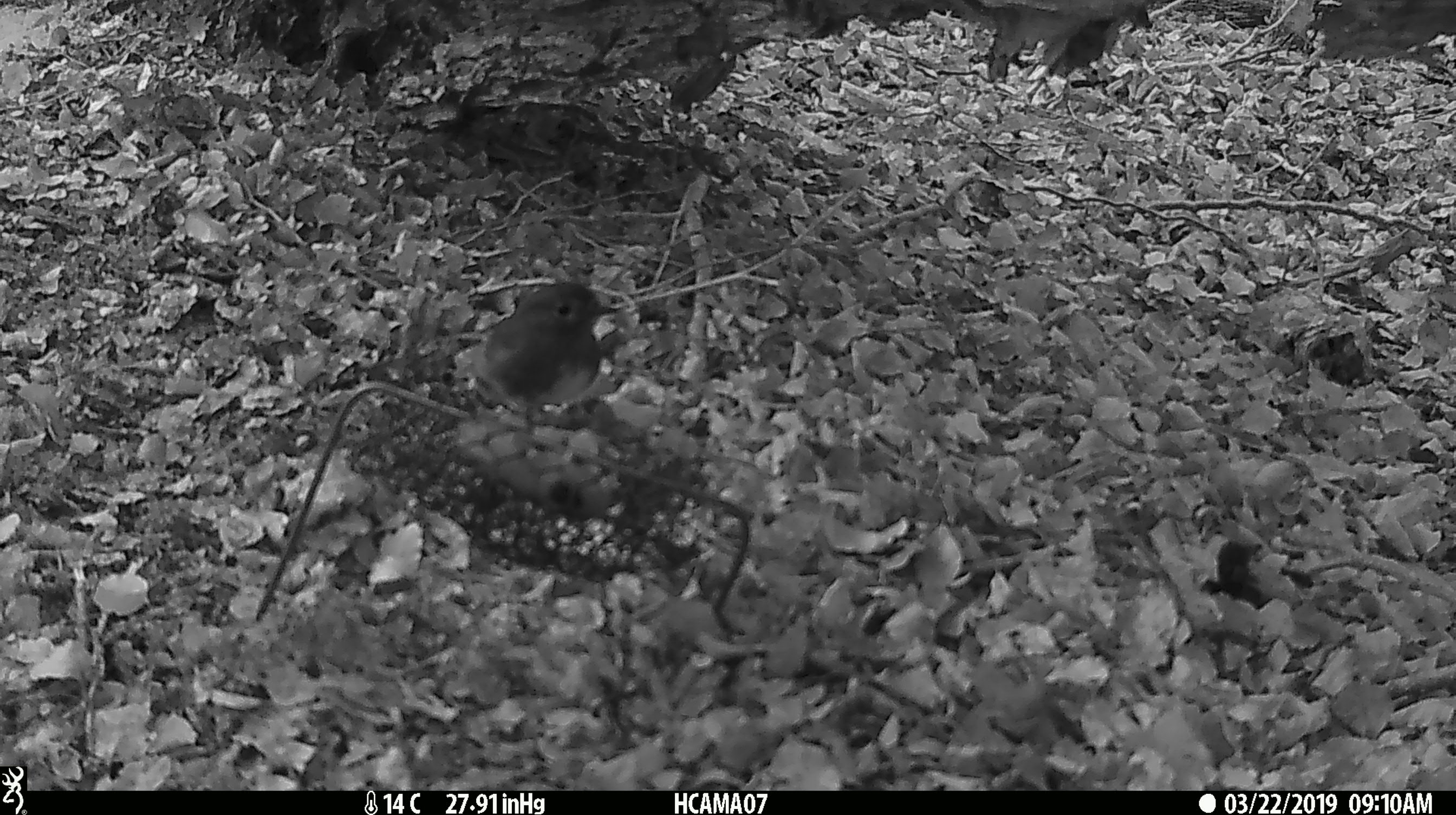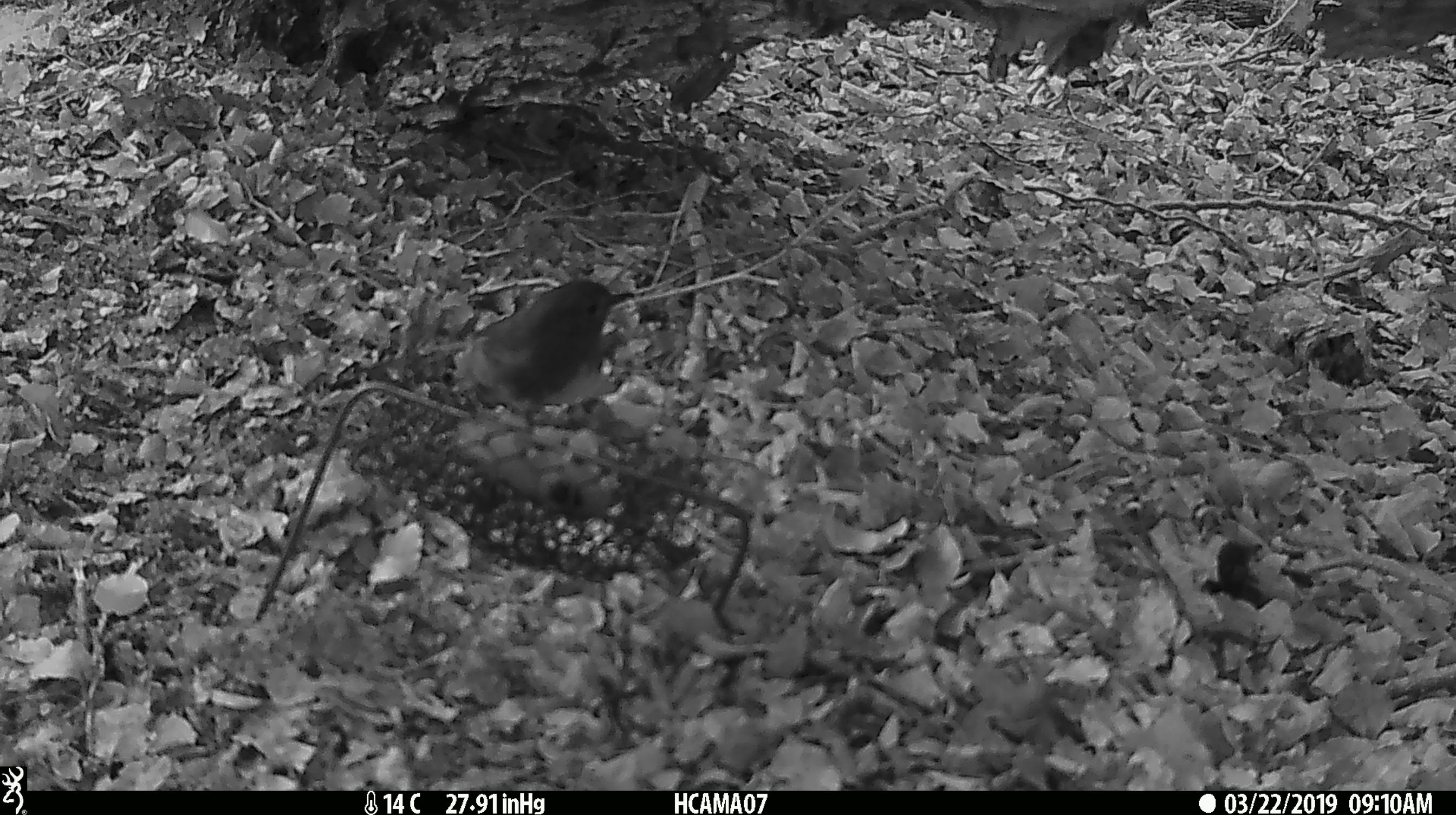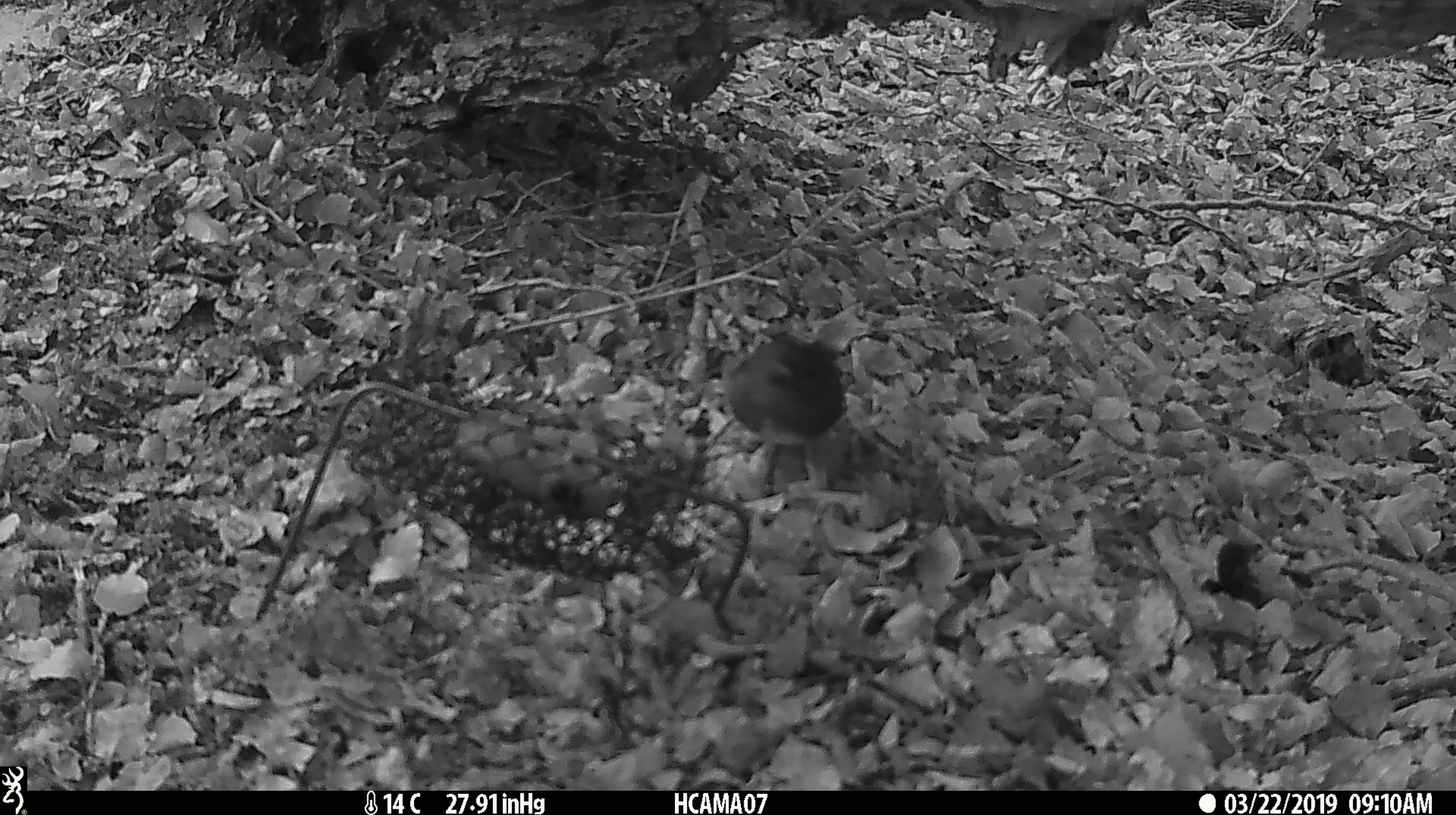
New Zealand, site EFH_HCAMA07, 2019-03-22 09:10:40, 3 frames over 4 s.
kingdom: Animalia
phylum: Chordata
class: Aves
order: Passeriformes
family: Petroicidae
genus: Petroica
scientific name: Petroica australis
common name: new zealand robin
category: robin